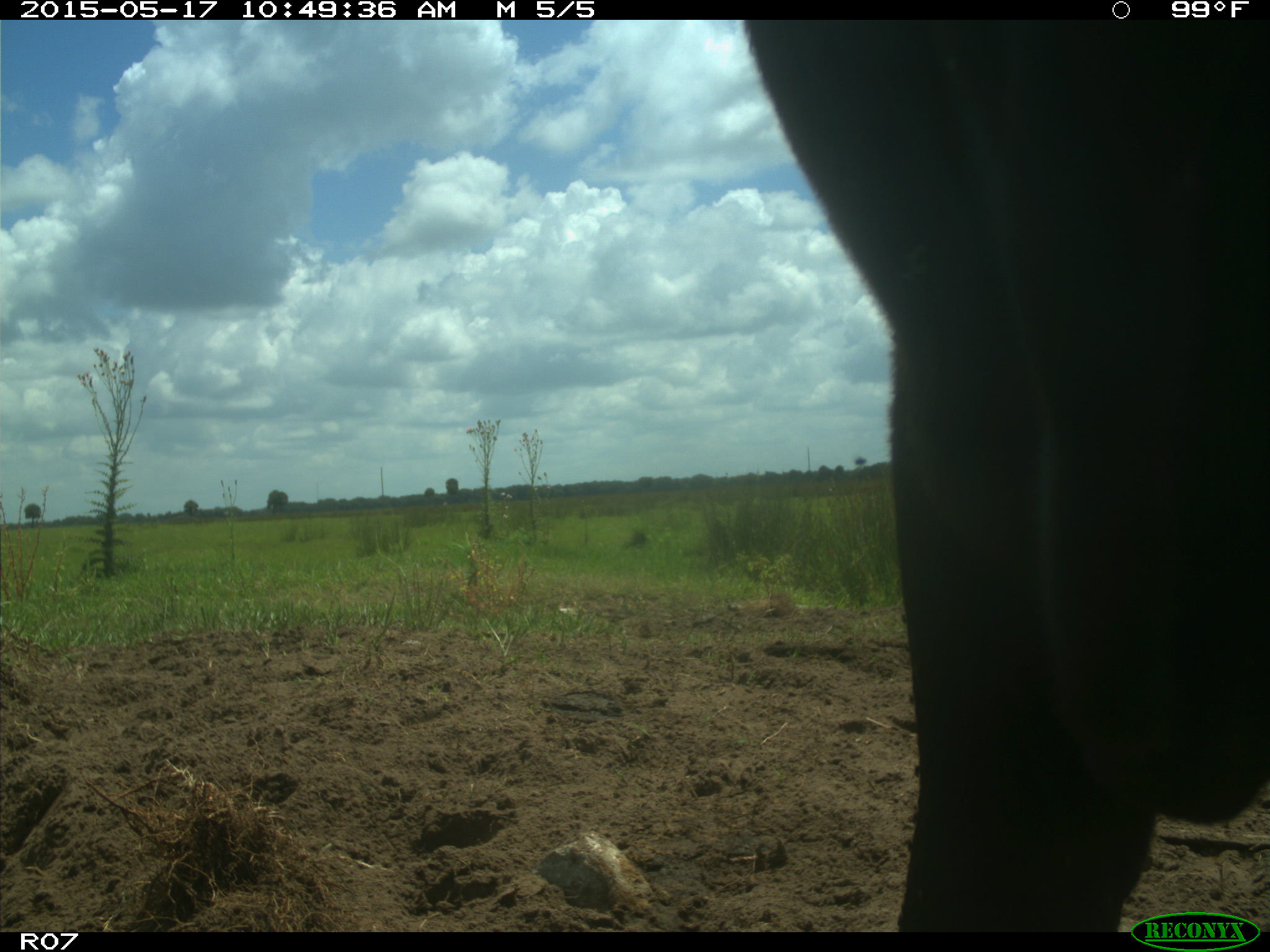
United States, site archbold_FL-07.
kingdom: Animalia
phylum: Chordata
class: Mammalia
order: Artiodactyla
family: Bovidae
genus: Bos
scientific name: Bos taurus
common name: domestic cow